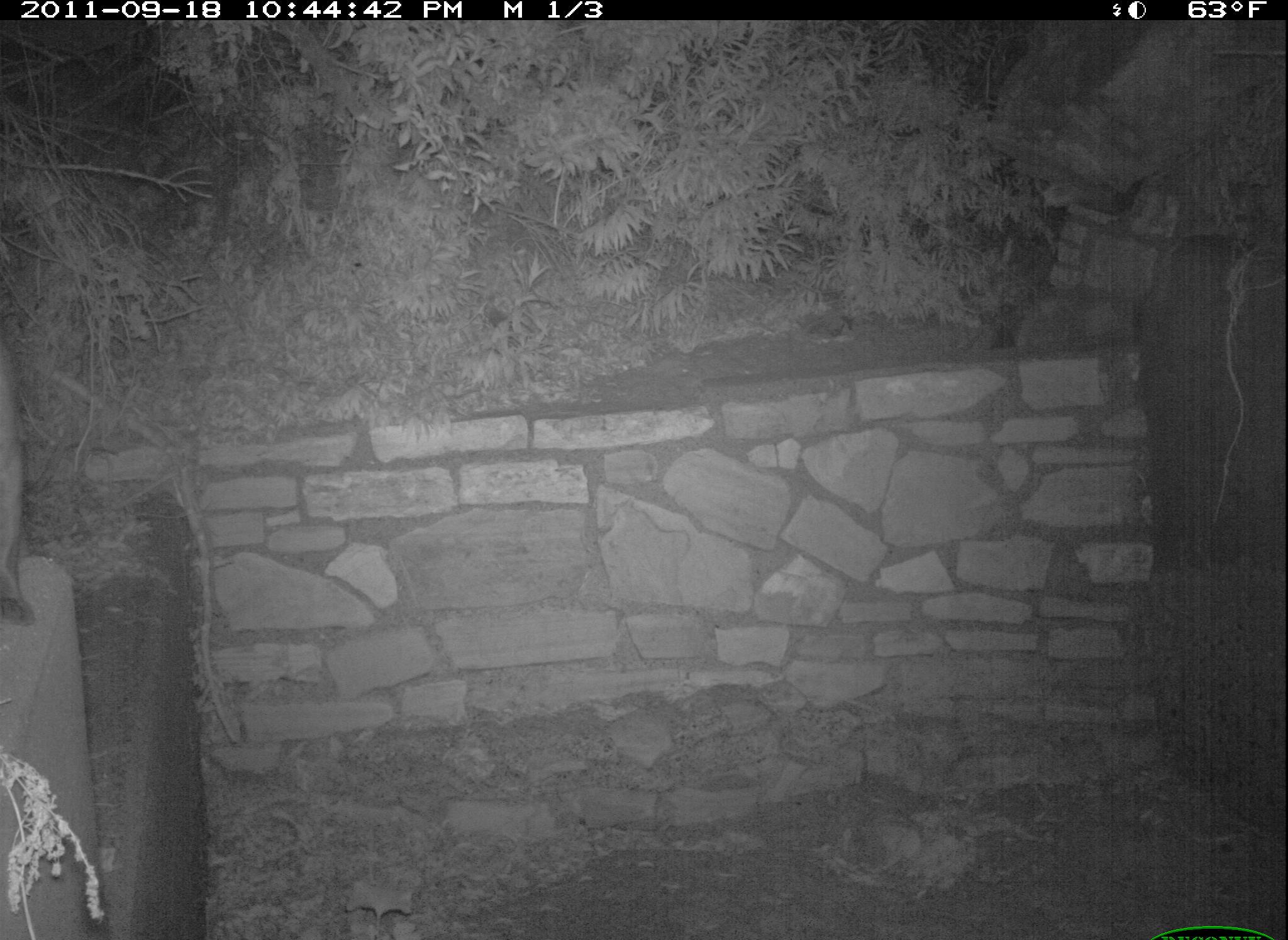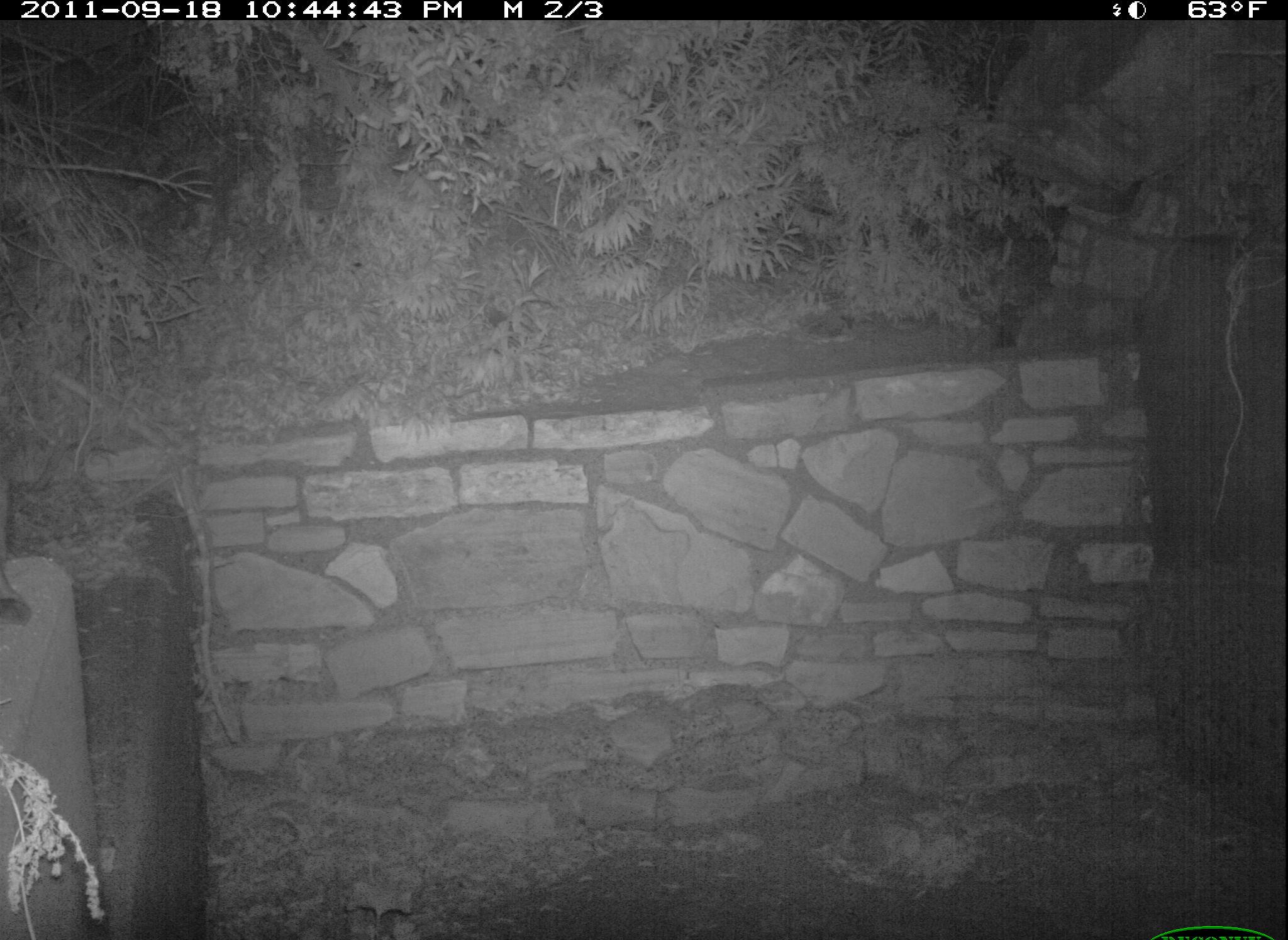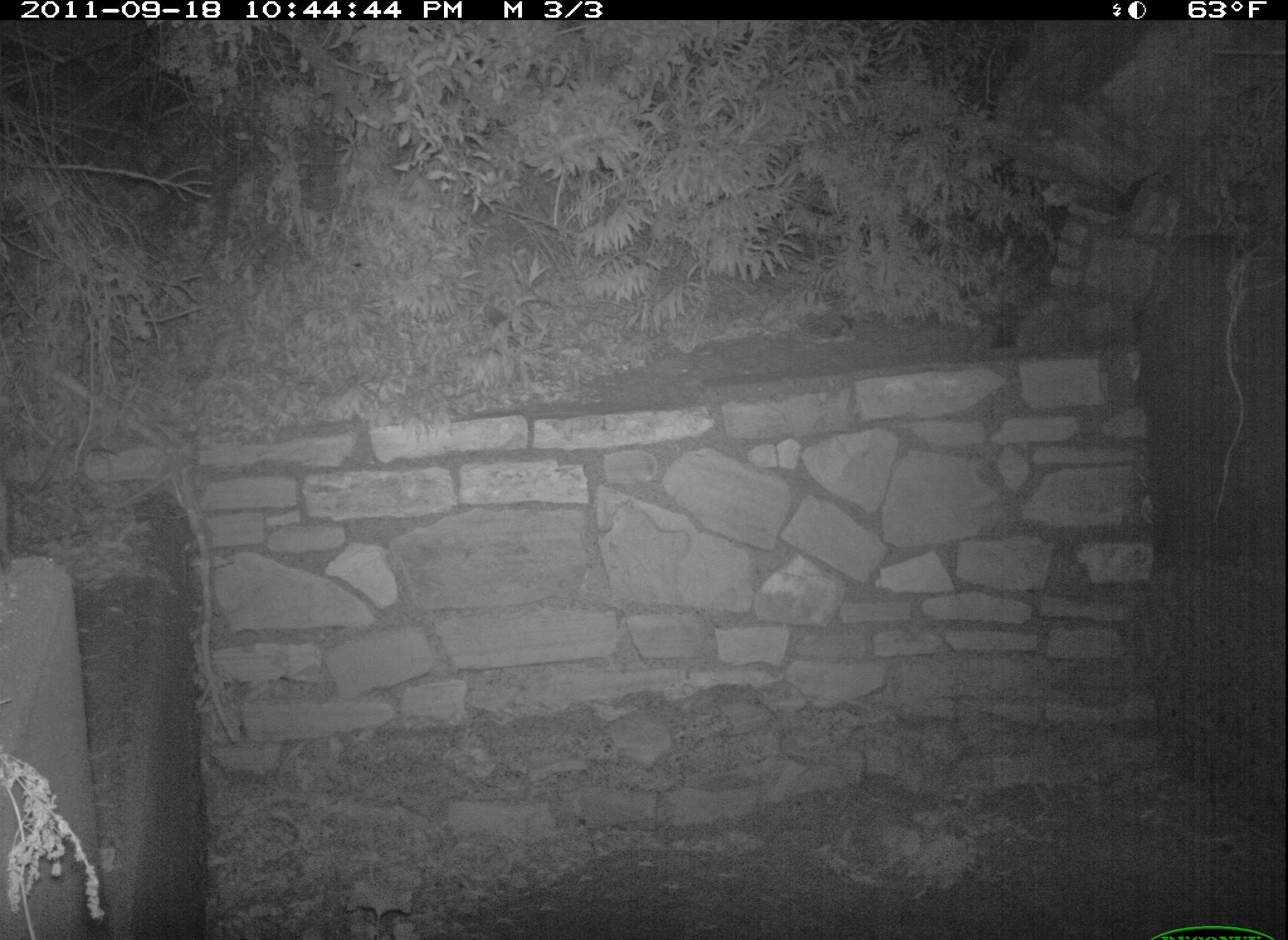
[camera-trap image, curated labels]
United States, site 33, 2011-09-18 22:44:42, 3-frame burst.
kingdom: Animalia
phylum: Chordata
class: Mammalia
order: Carnivora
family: Felidae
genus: Felis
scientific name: Felis catus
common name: cat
Cat (Felis catus).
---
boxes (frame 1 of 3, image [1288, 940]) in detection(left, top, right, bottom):
cat: detection(0, 306, 60, 649)